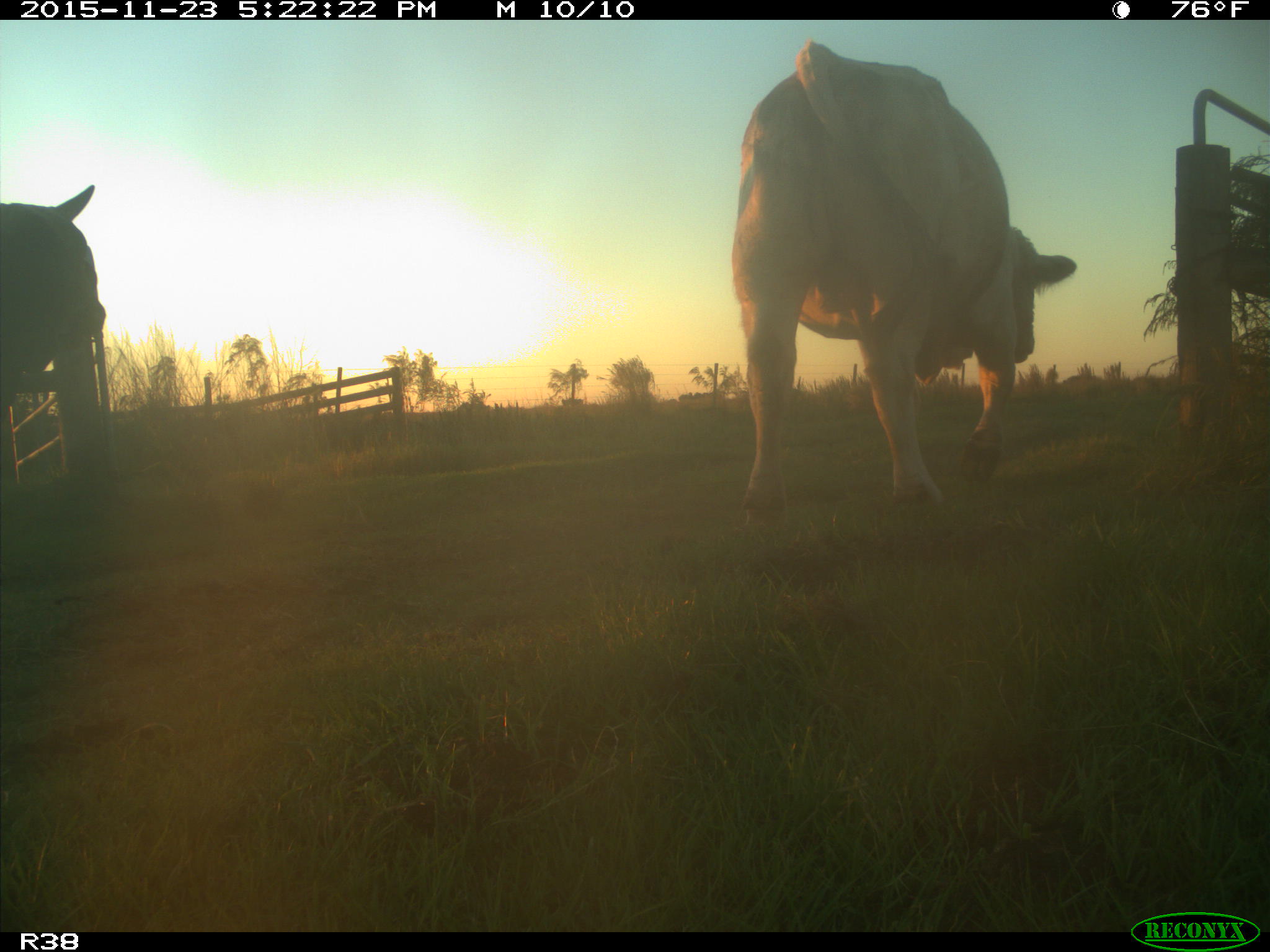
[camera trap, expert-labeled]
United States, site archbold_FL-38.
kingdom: Animalia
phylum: Chordata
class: Mammalia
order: Artiodactyla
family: Bovidae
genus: Bos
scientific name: Bos taurus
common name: domestic cow